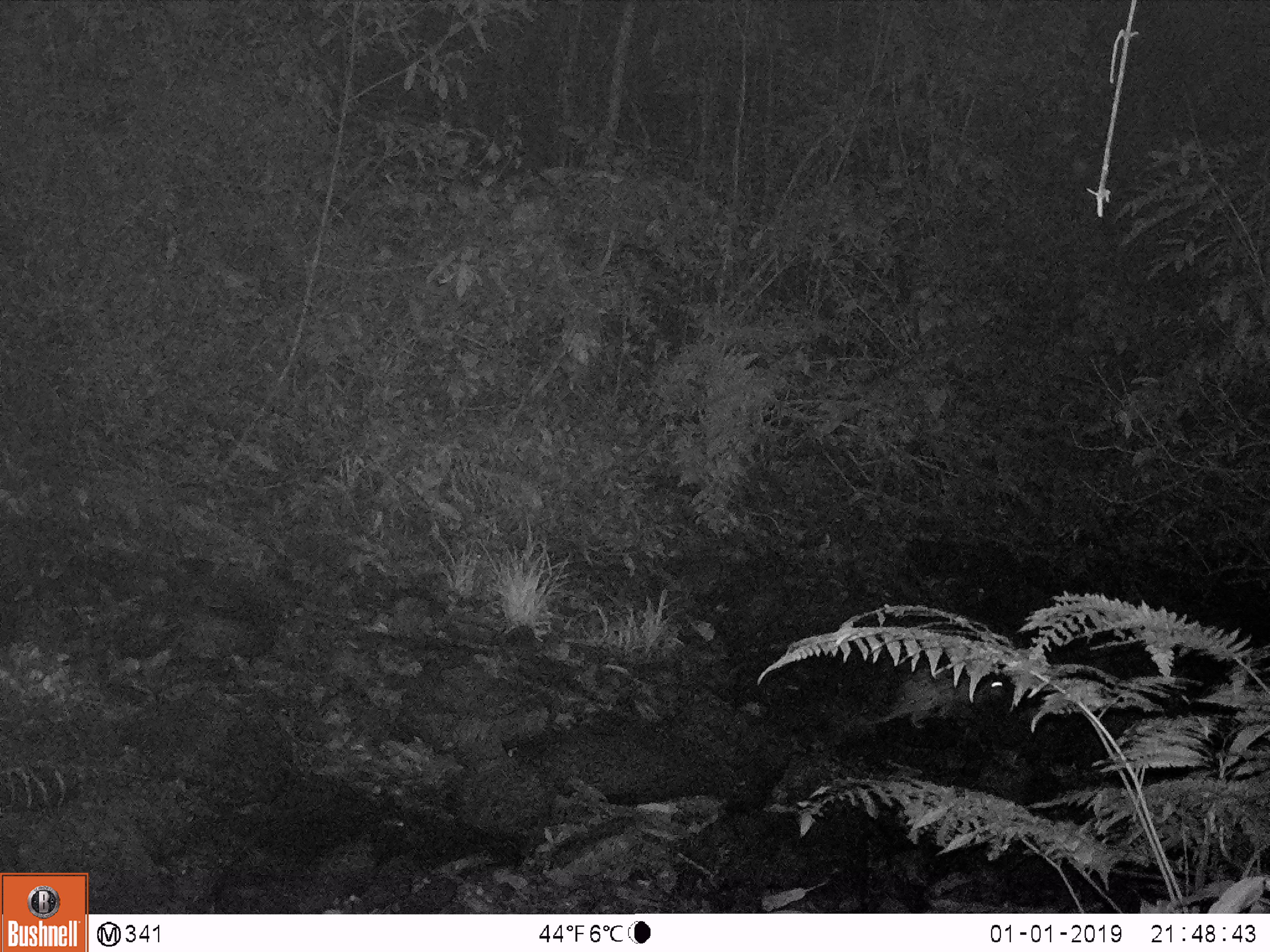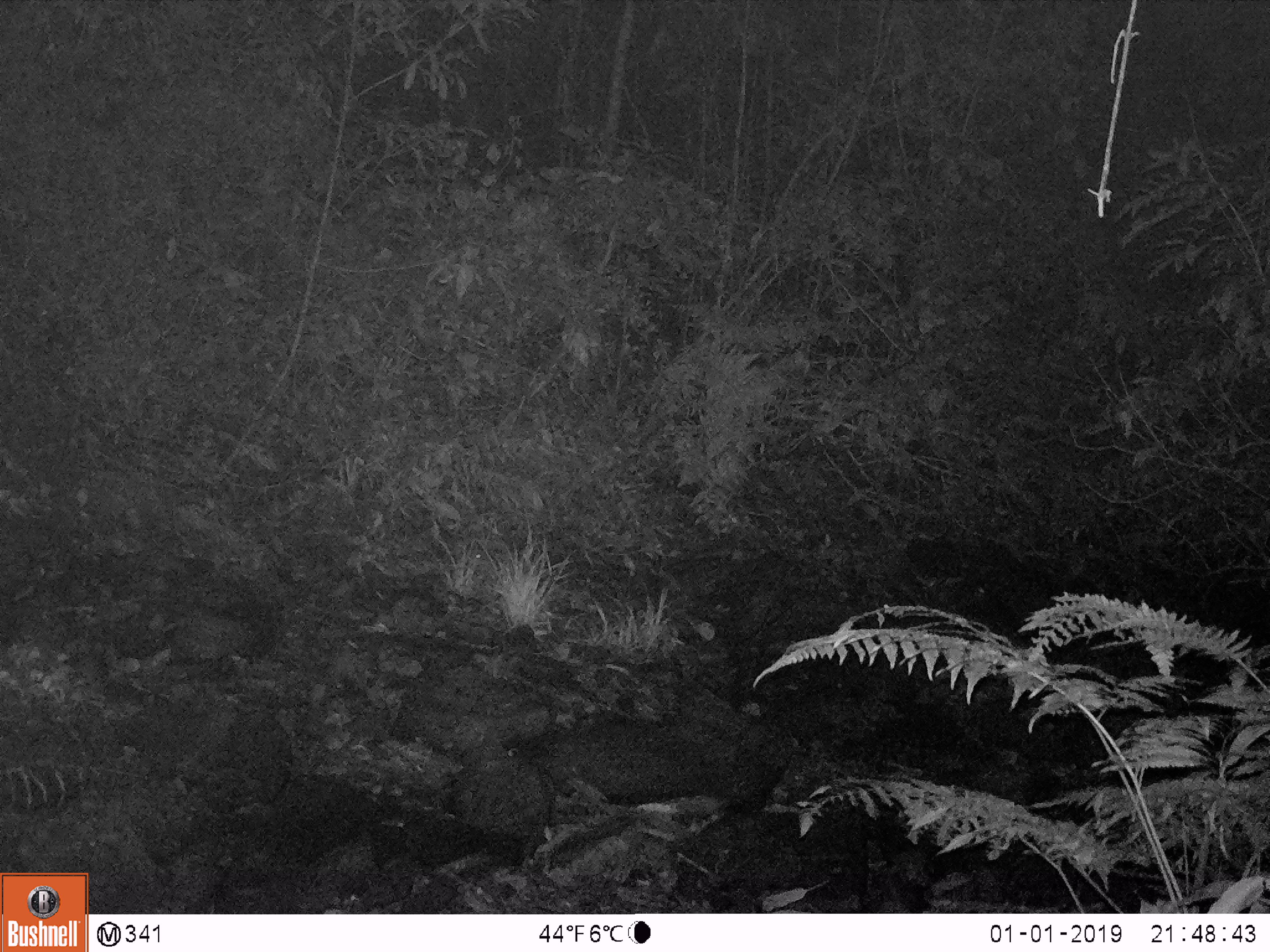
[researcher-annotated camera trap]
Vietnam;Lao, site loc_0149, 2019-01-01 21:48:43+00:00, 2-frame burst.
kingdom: Animalia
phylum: Chordata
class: Mammalia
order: Rodentia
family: Hystricidae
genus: Atherurus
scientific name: Atherurus macrourus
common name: asiatic brush-tailed porcupine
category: asiatic brush tailed porcupine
Asiatic brush tailed porcupine (asiatic brush-tailed porcupine) (Atherurus macrourus). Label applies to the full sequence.